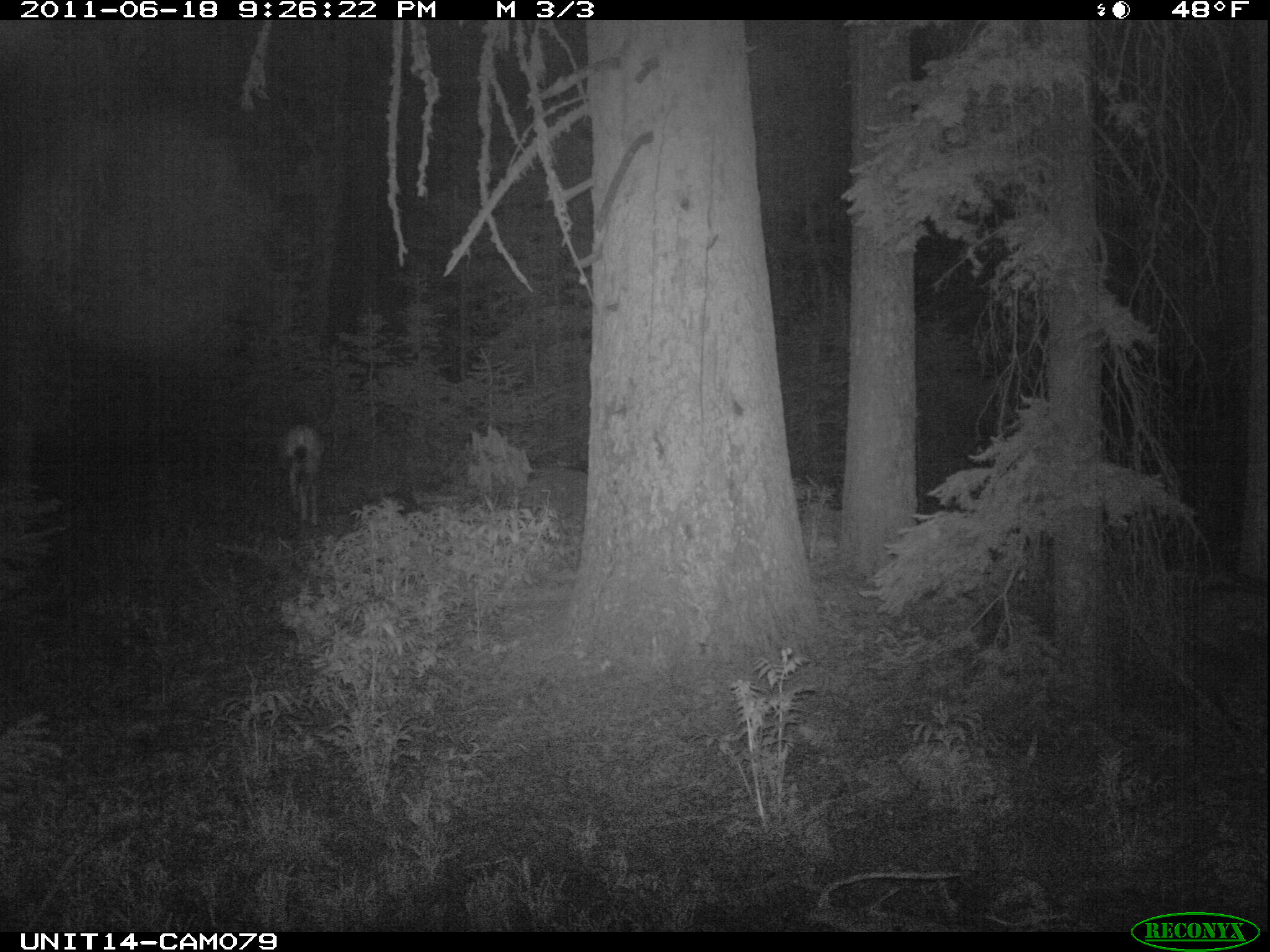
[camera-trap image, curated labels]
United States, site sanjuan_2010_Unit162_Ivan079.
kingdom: Animalia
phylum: Chordata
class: Mammalia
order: Artiodactyla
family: Cervidae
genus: Odocoileus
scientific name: Odocoileus hemionus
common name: mule deer